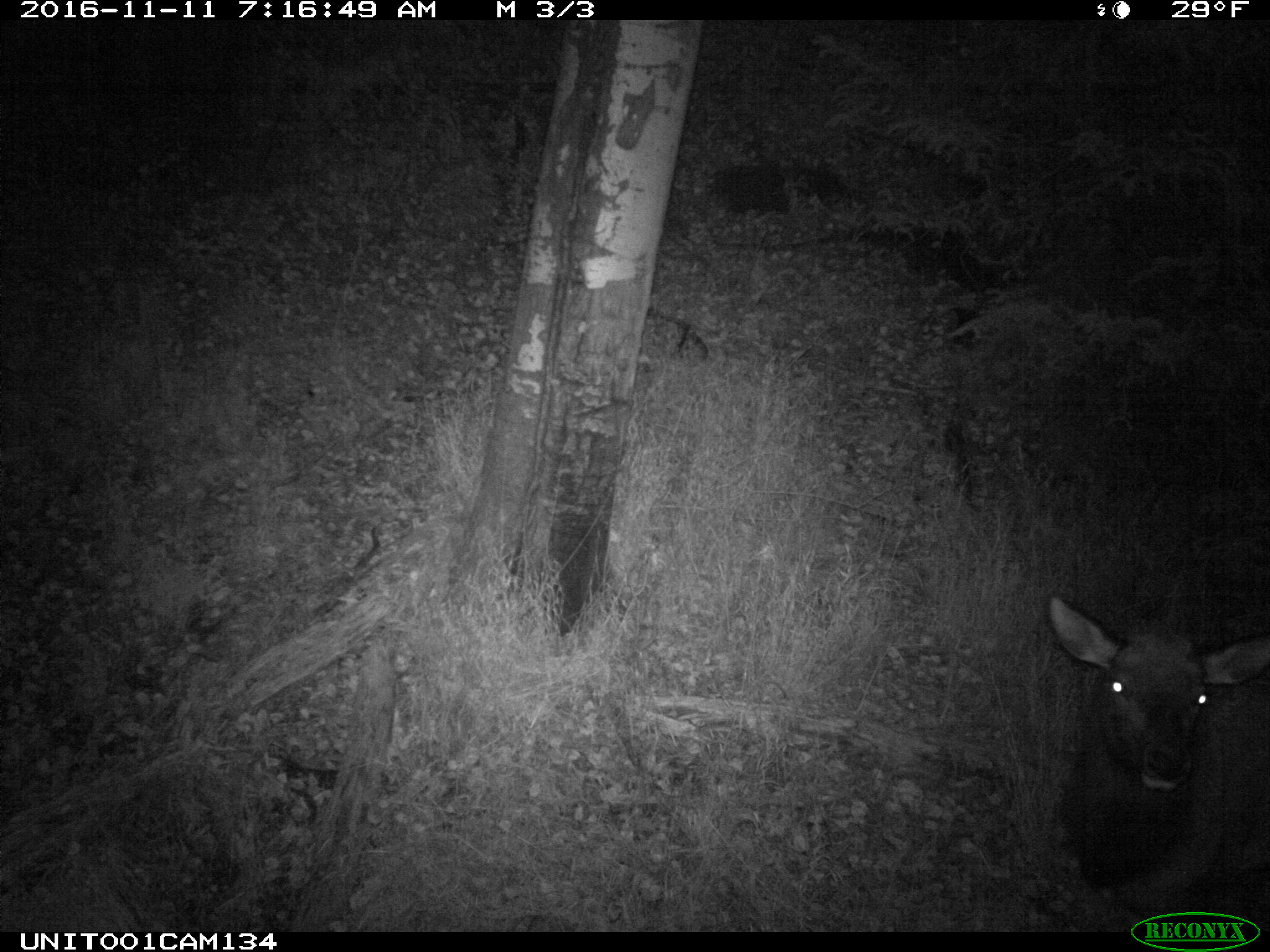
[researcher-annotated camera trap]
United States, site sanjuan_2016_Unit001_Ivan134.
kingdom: Animalia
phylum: Chordata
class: Mammalia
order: Artiodactyla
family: Cervidae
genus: Cervus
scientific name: Cervus elaphus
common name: red deer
Cervus elaphus (red deer).